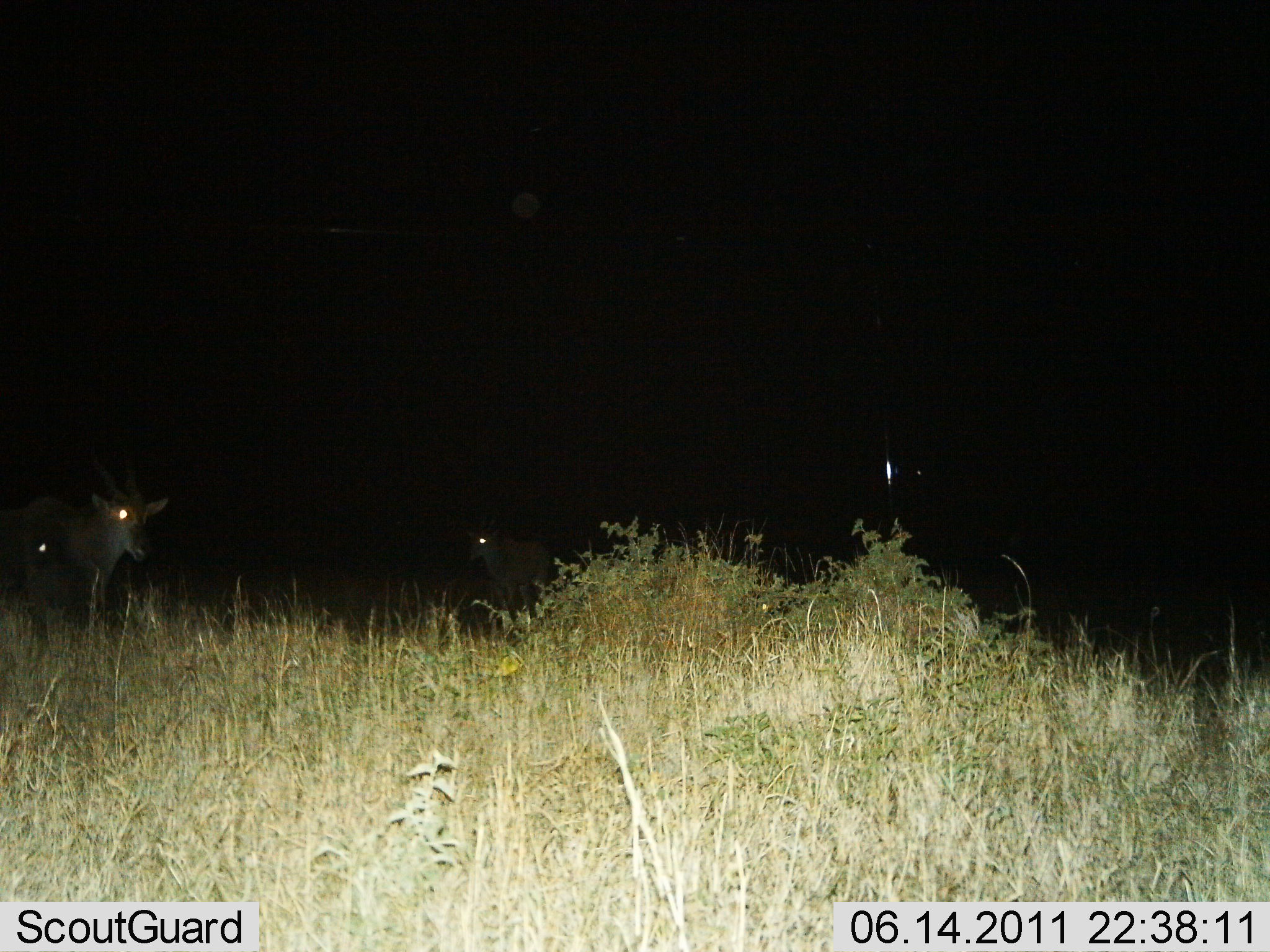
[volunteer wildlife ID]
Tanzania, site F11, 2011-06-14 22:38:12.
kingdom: Animalia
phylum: Chordata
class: Mammalia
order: Artiodactyla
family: Bovidae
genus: Tragelaphus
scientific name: Tragelaphus oryx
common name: eland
Eland (Tragelaphus oryx), count 2. Behavior (volunteer vote fractions): standing 83%, resting 0%, moving 33%, interacting 0%. Young present (vote fraction): 0%. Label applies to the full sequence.